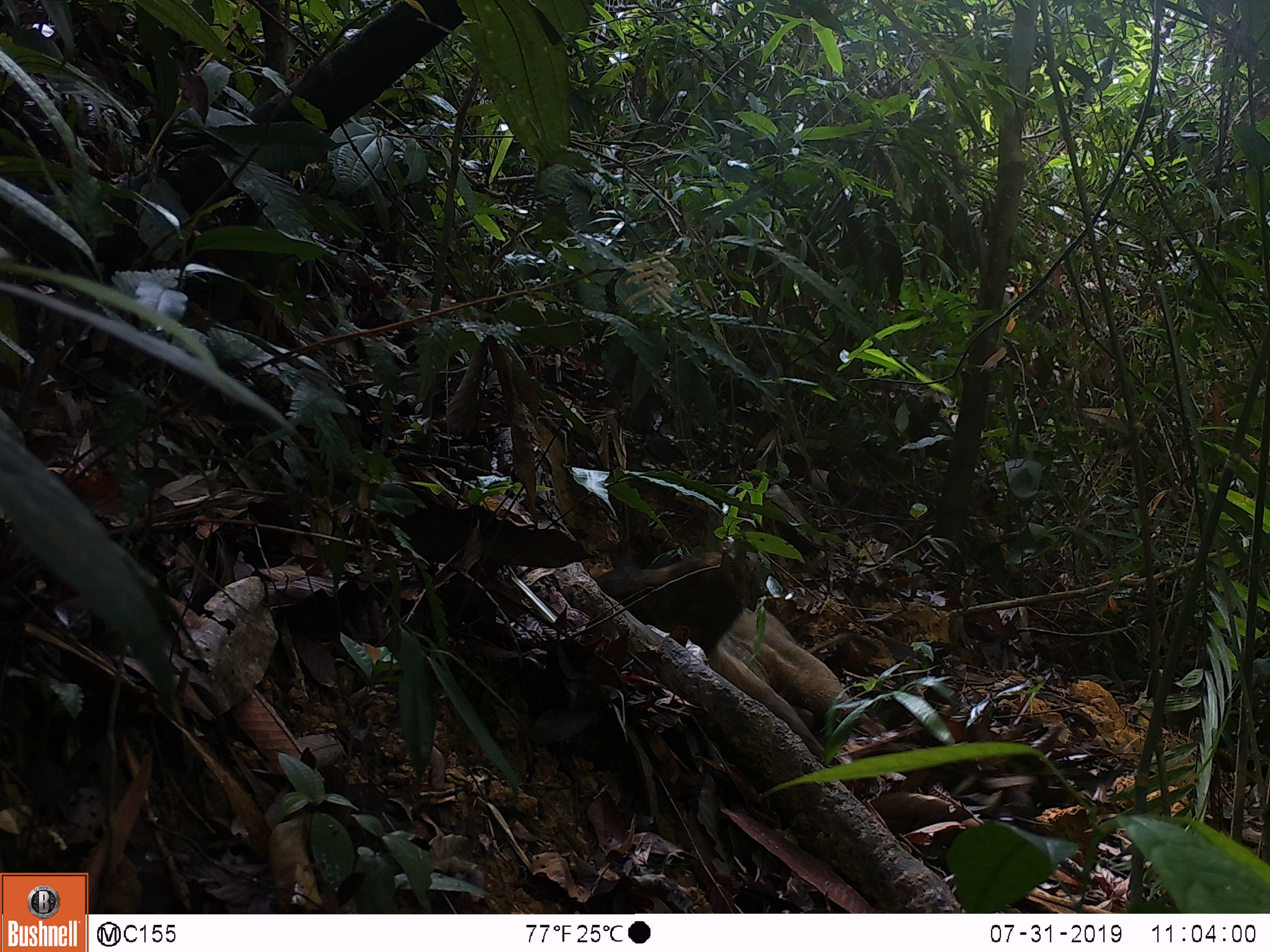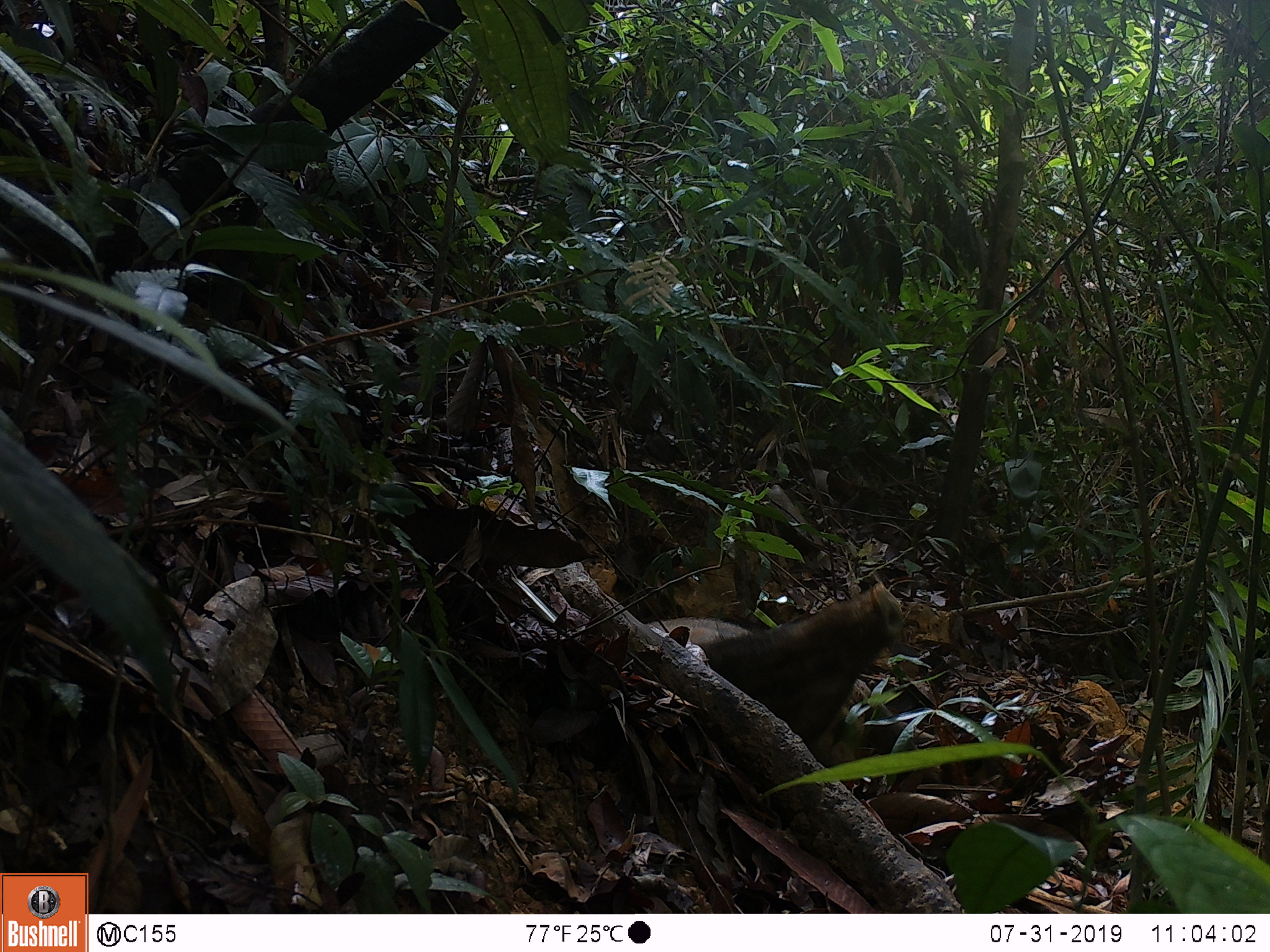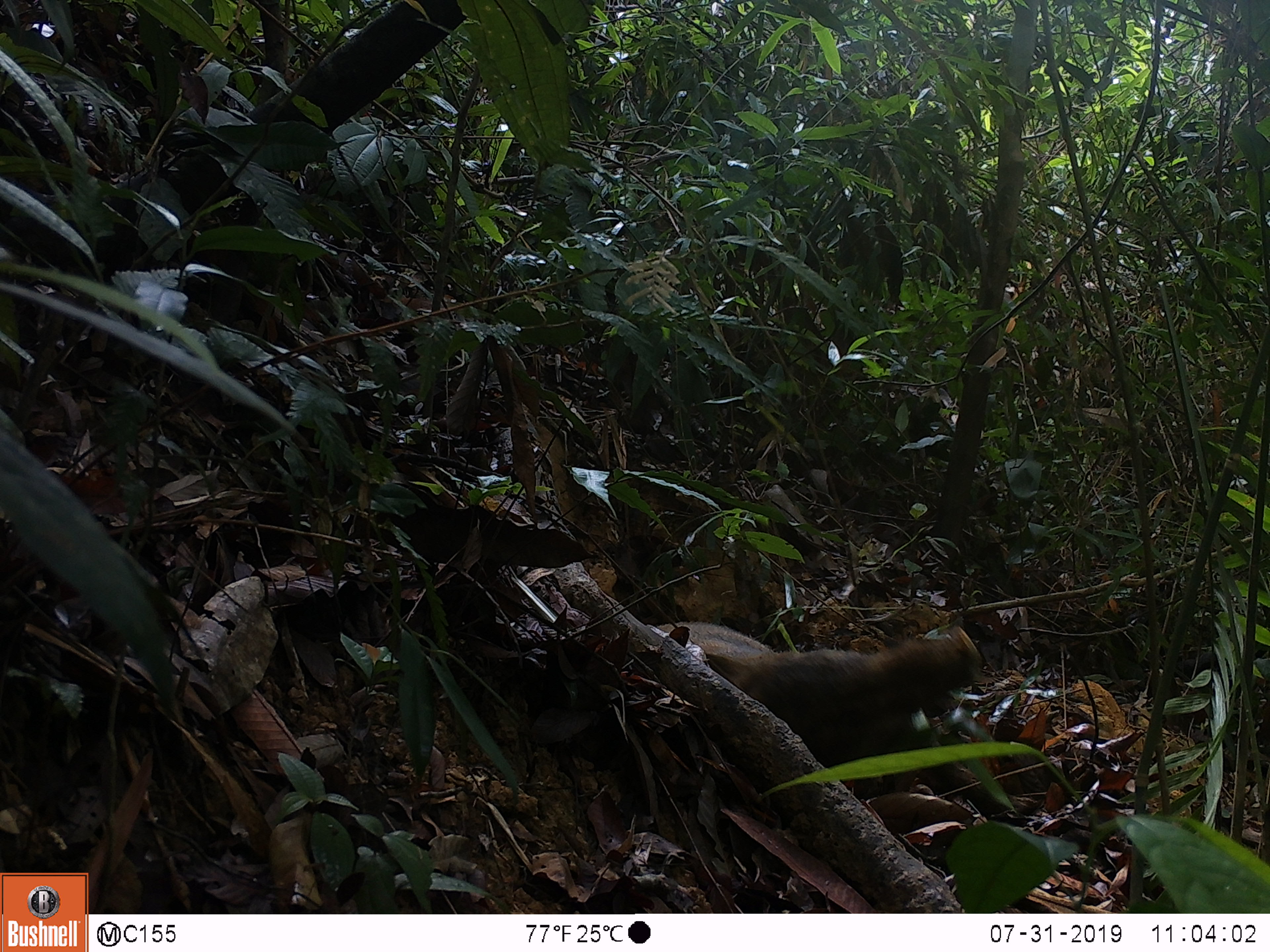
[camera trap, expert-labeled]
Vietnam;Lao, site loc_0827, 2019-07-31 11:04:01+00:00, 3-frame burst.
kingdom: Animalia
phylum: Chordata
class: Mammalia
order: Artiodactyla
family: Suidae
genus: Sus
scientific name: Sus scrofa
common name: eurasian wild pig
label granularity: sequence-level